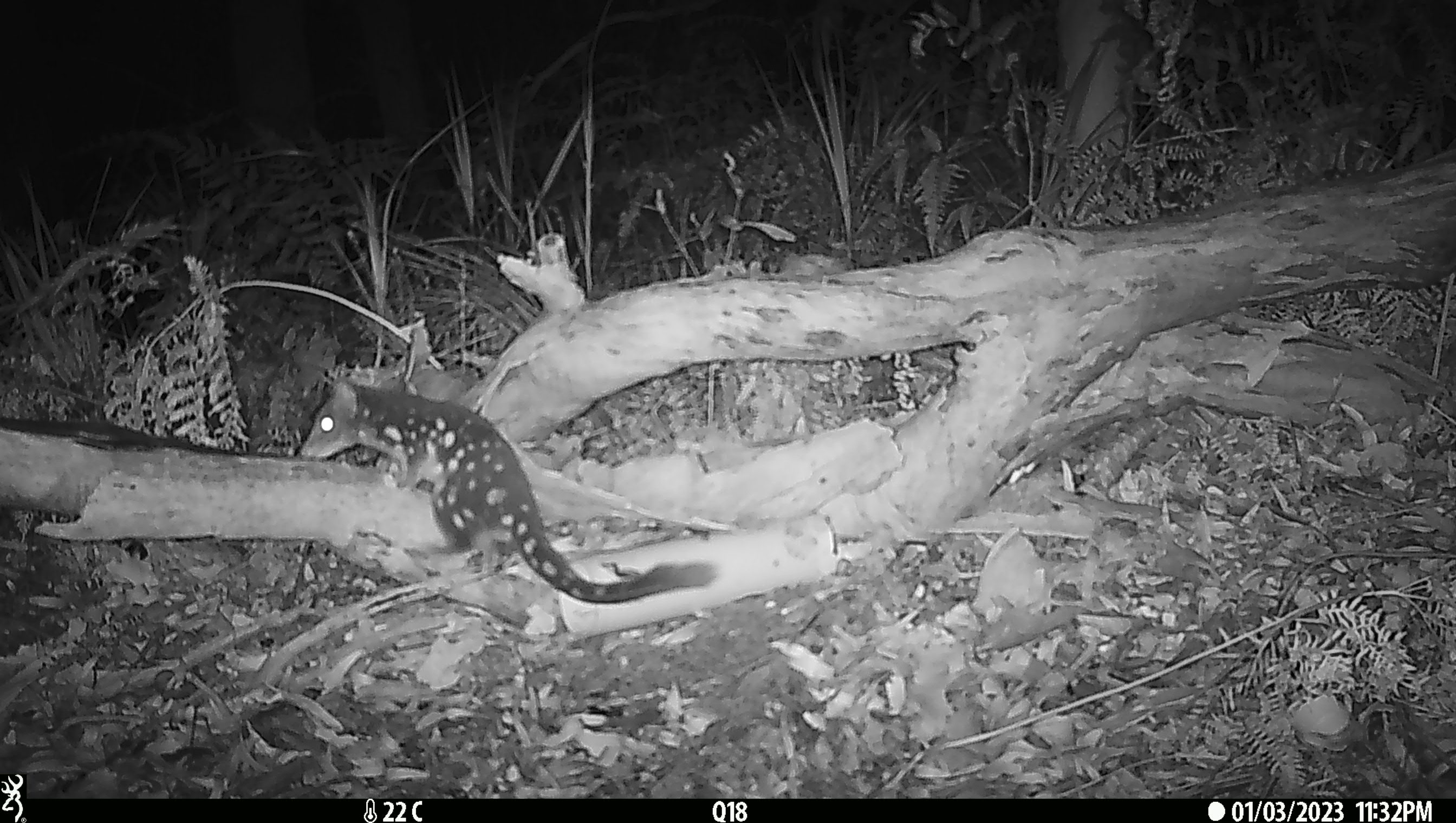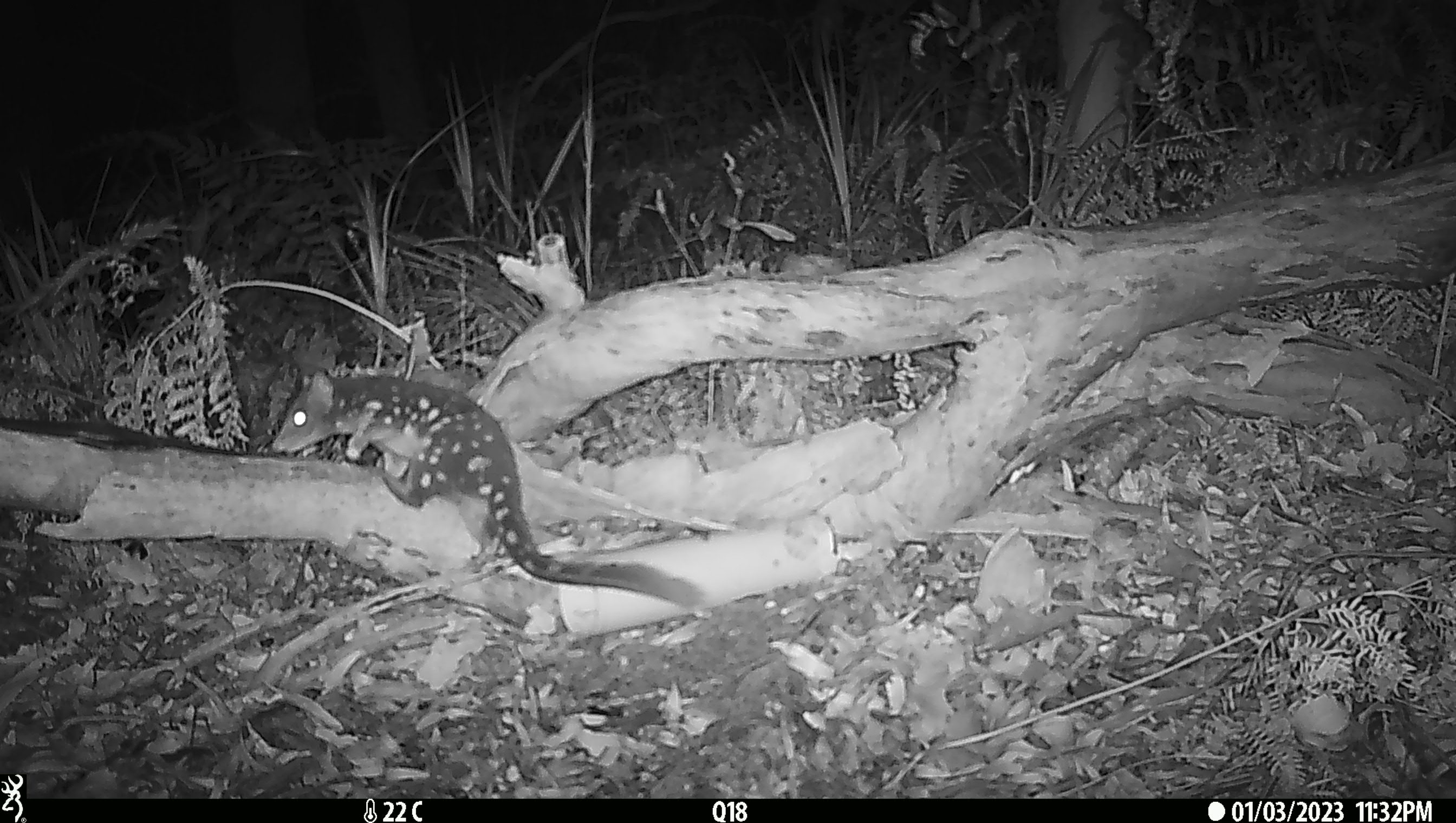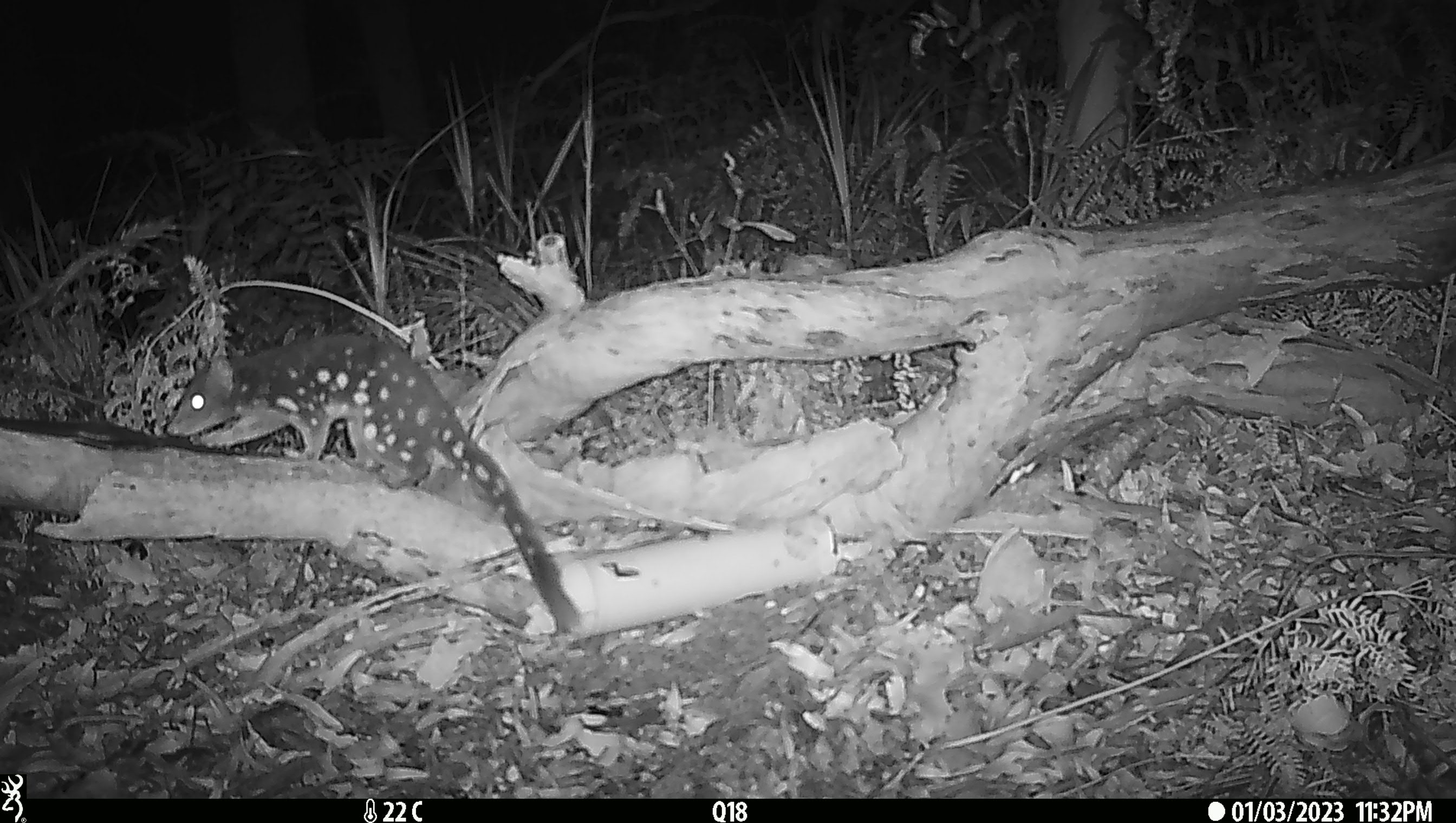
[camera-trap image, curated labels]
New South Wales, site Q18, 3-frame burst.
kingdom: Animalia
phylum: Chordata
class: Mammalia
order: Dasyuromorphia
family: Dasyuridae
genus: Dasyurus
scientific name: Dasyurus maculatus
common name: spotted-tailed quoll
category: quoll